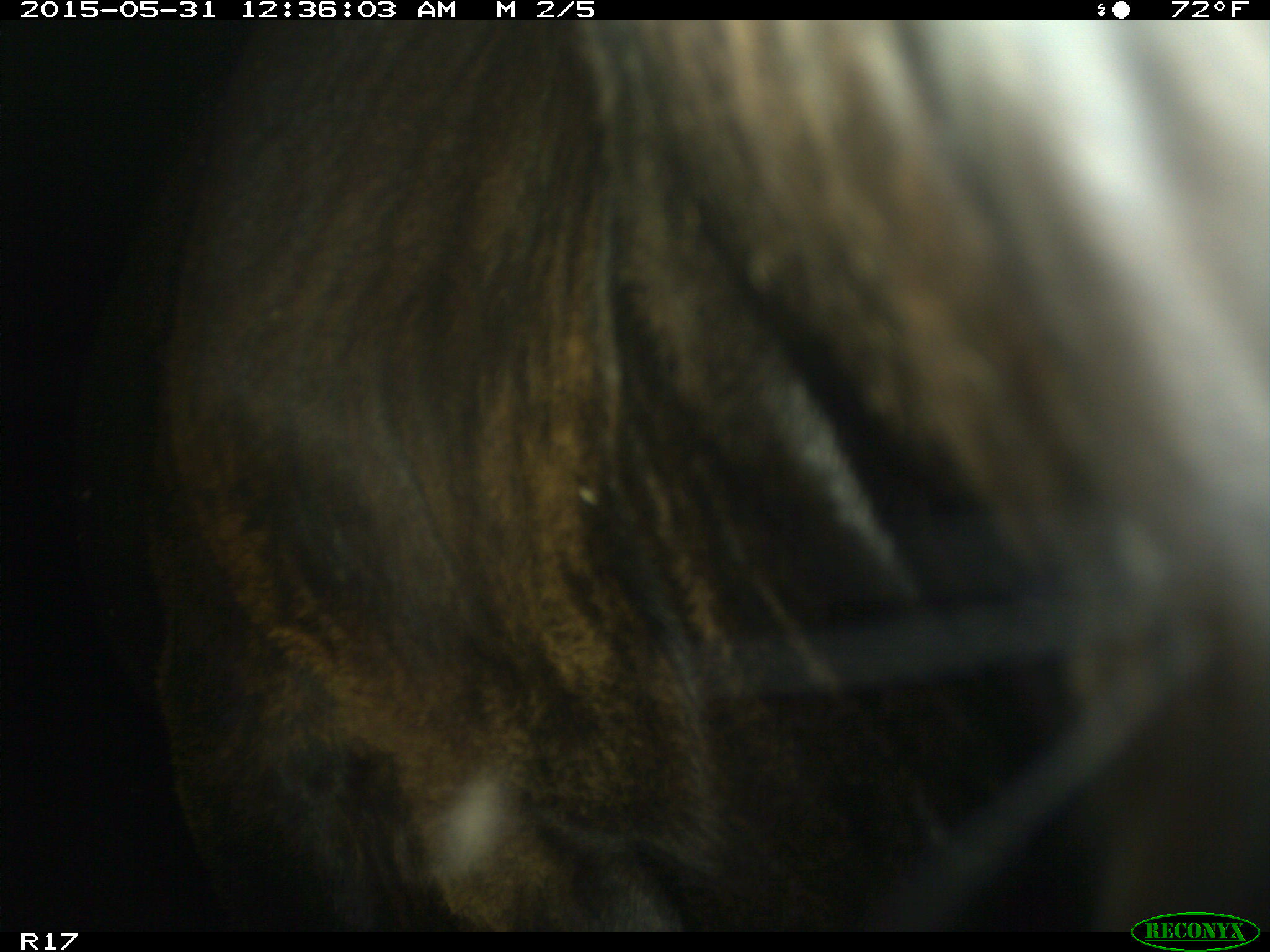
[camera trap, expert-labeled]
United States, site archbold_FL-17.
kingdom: Animalia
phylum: Chordata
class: Mammalia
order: Artiodactyla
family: Bovidae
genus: Bos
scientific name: Bos taurus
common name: domestic cow